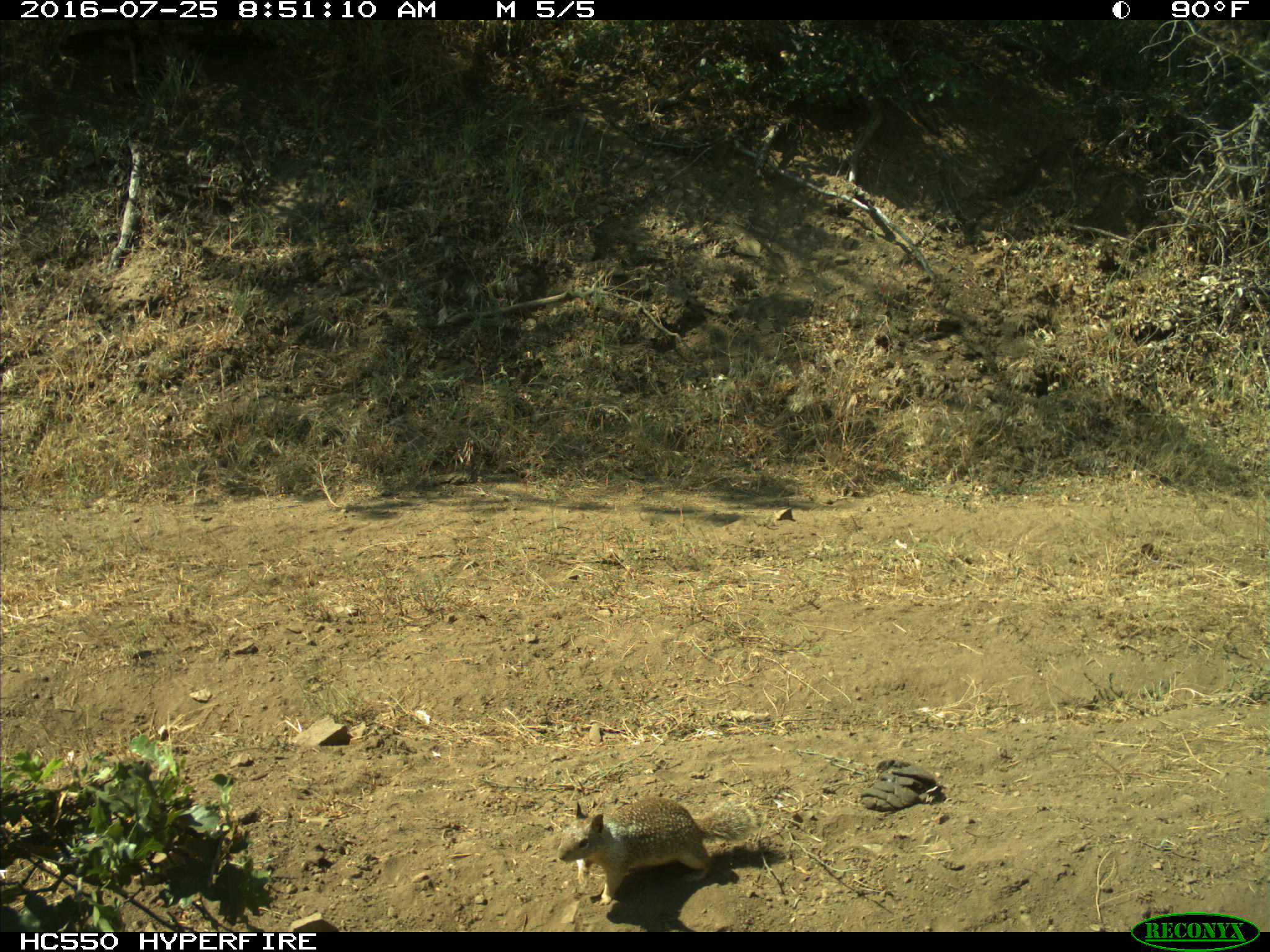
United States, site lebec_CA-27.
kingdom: Animalia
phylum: Chordata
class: Mammalia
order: Rodentia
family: Sciuridae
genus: Otospermophilus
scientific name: Otospermophilus beecheyi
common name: california ground squirrel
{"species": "Otospermophilus beecheyi (california ground squirrel)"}